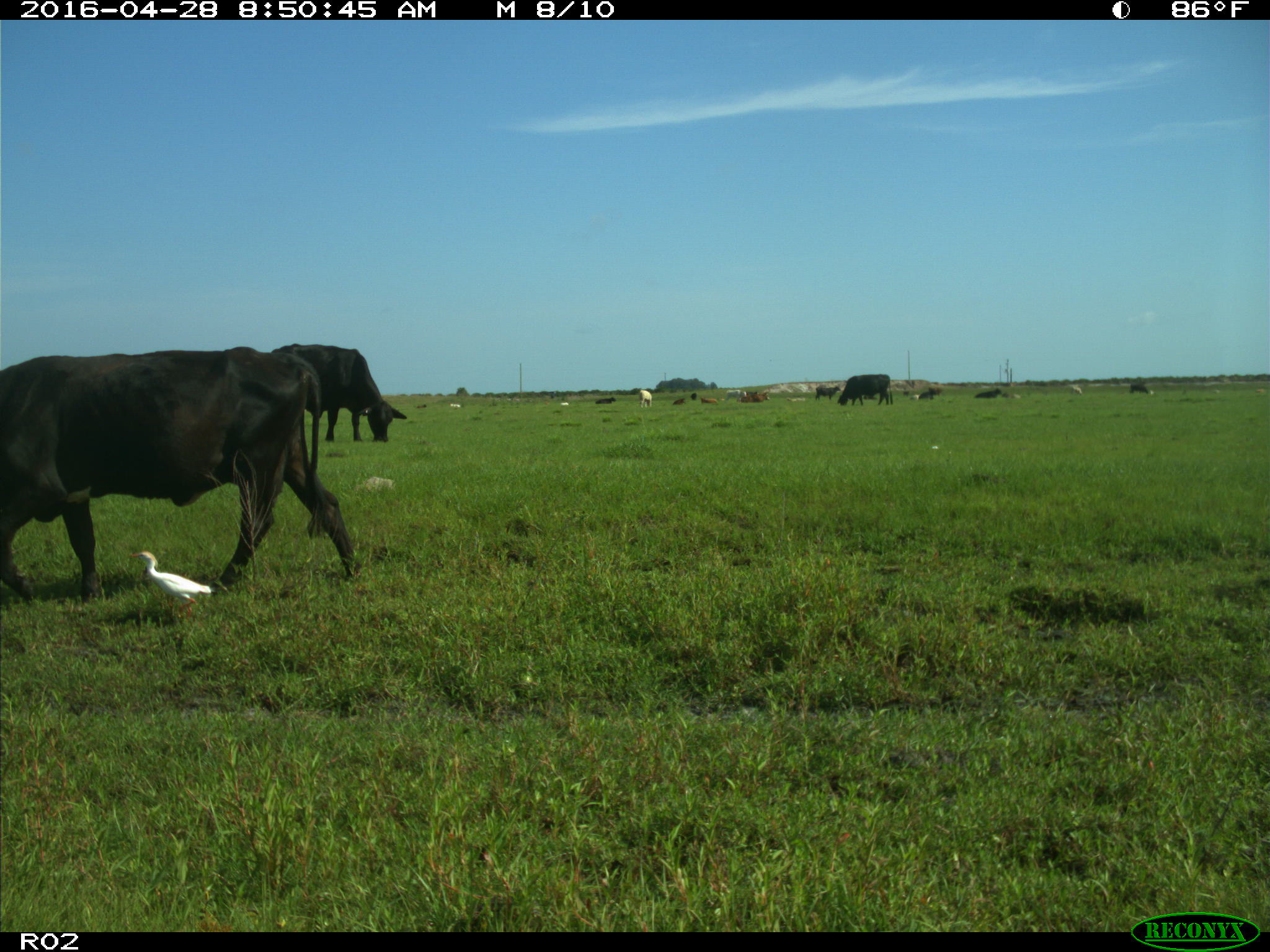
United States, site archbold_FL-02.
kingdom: Animalia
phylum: Chordata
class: Mammalia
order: Artiodactyla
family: Bovidae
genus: Bos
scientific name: Bos taurus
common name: domestic cow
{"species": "Bos taurus (domestic cow)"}